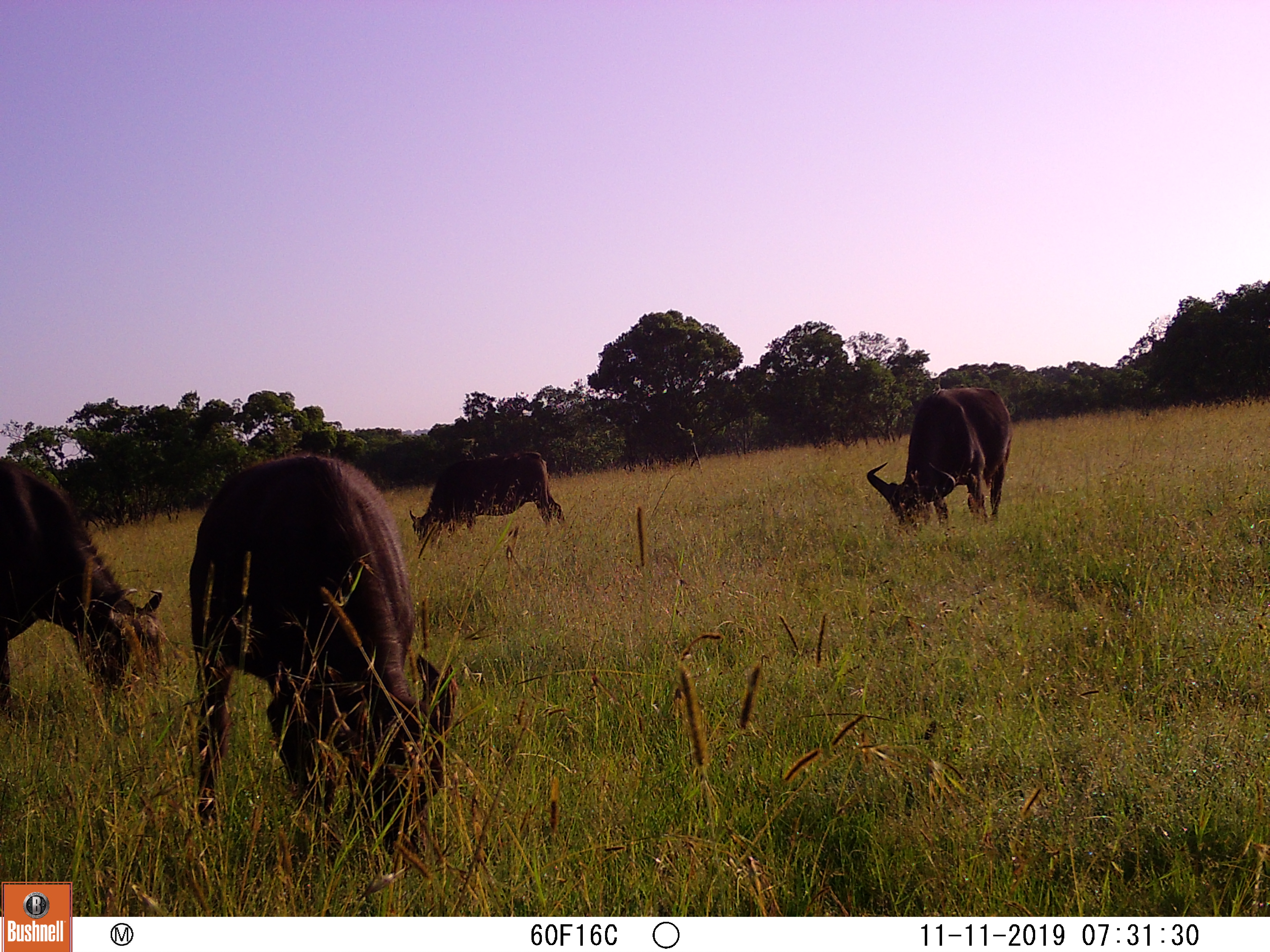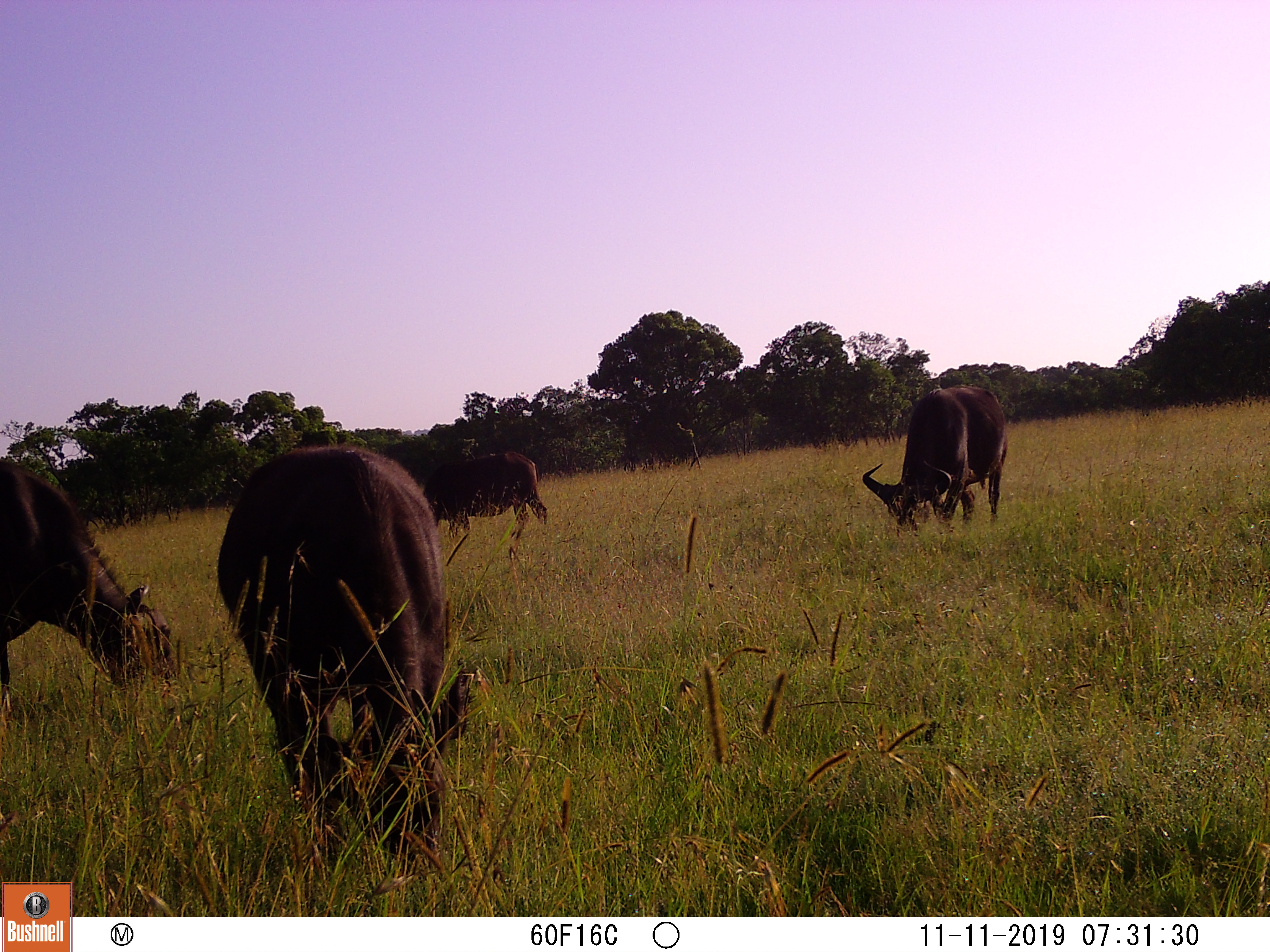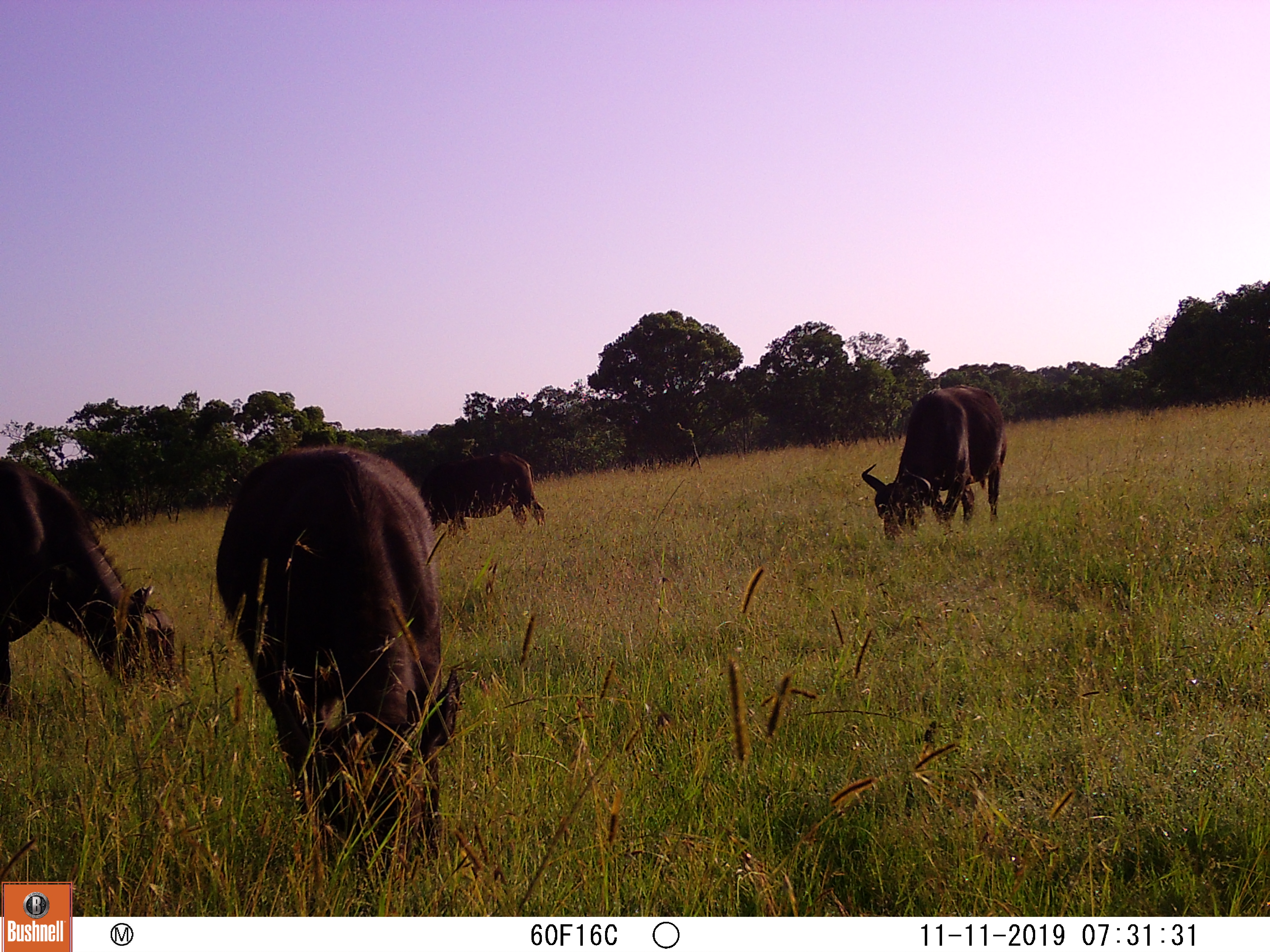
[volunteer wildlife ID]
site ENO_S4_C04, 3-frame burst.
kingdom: Animalia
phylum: Chordata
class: Mammalia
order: Artiodactyla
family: Bovidae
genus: Syncerus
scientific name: Syncerus caffer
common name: african buffalo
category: buffalo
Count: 4.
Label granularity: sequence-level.